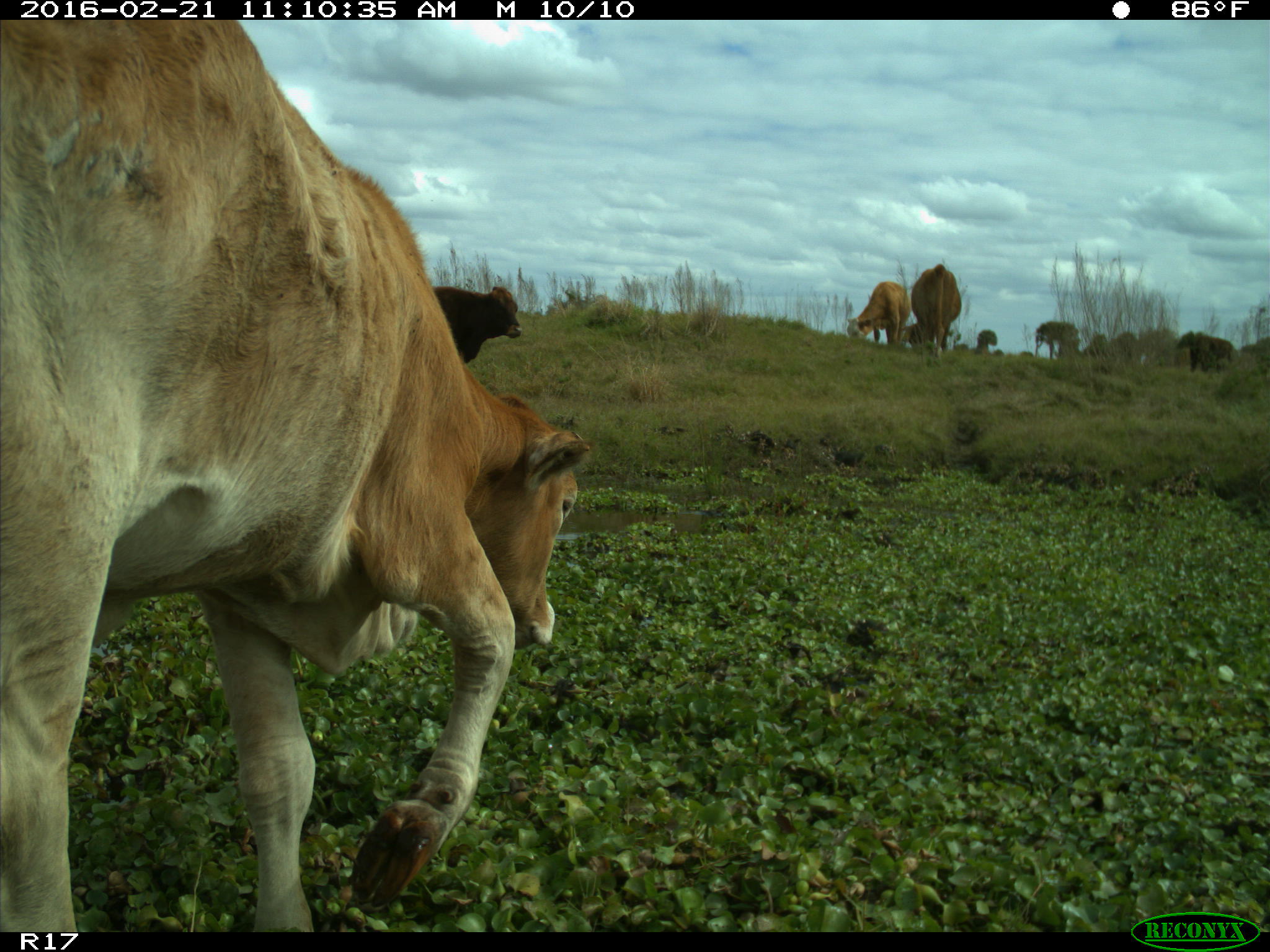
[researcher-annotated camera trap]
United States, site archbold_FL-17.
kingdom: Animalia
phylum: Chordata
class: Mammalia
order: Artiodactyla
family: Bovidae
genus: Bos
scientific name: Bos taurus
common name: domestic cow